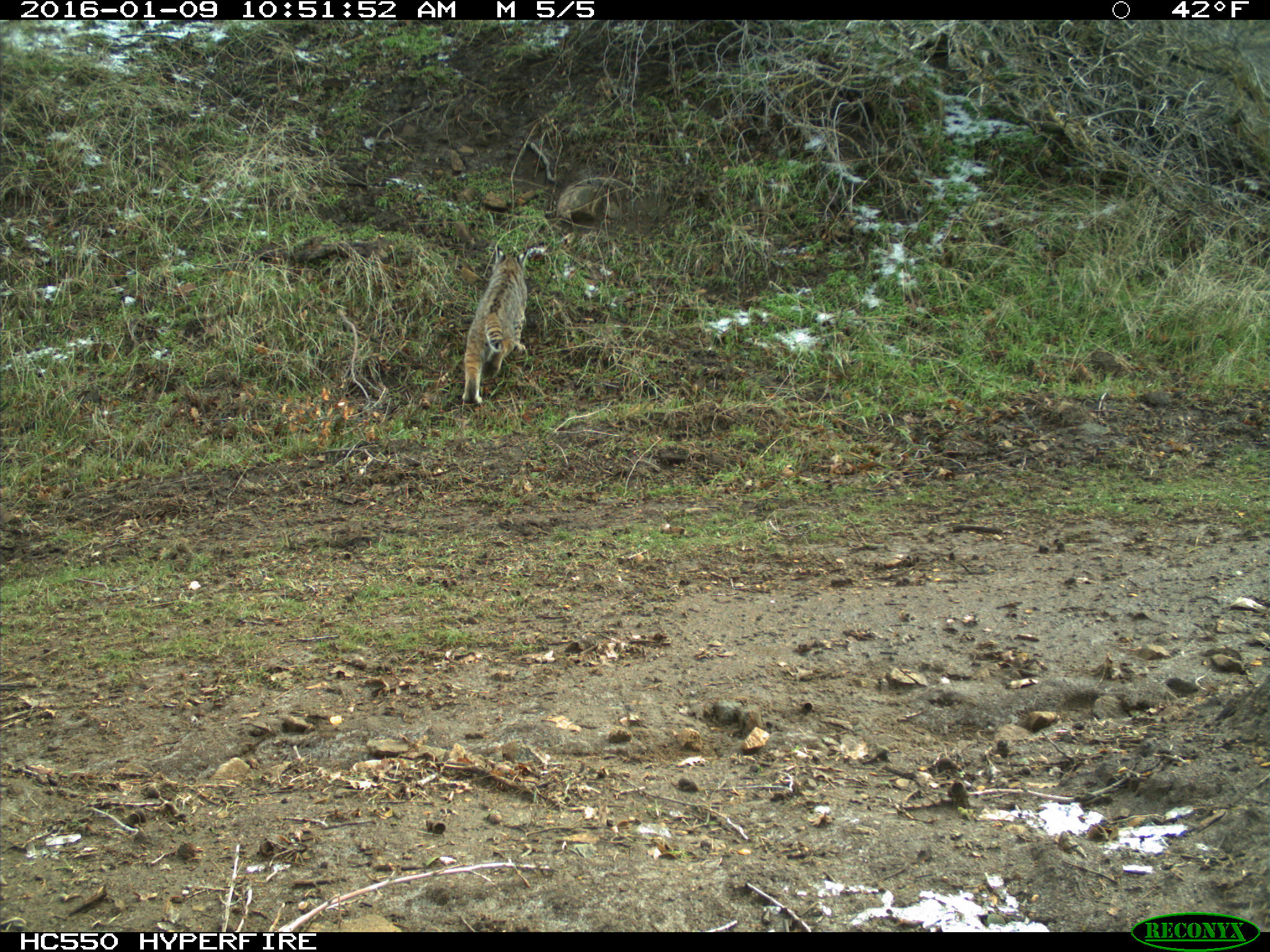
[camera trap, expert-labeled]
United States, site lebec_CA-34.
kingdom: Animalia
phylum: Chordata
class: Mammalia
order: Carnivora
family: Felidae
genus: Lynx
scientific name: Lynx rufus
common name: bobcat